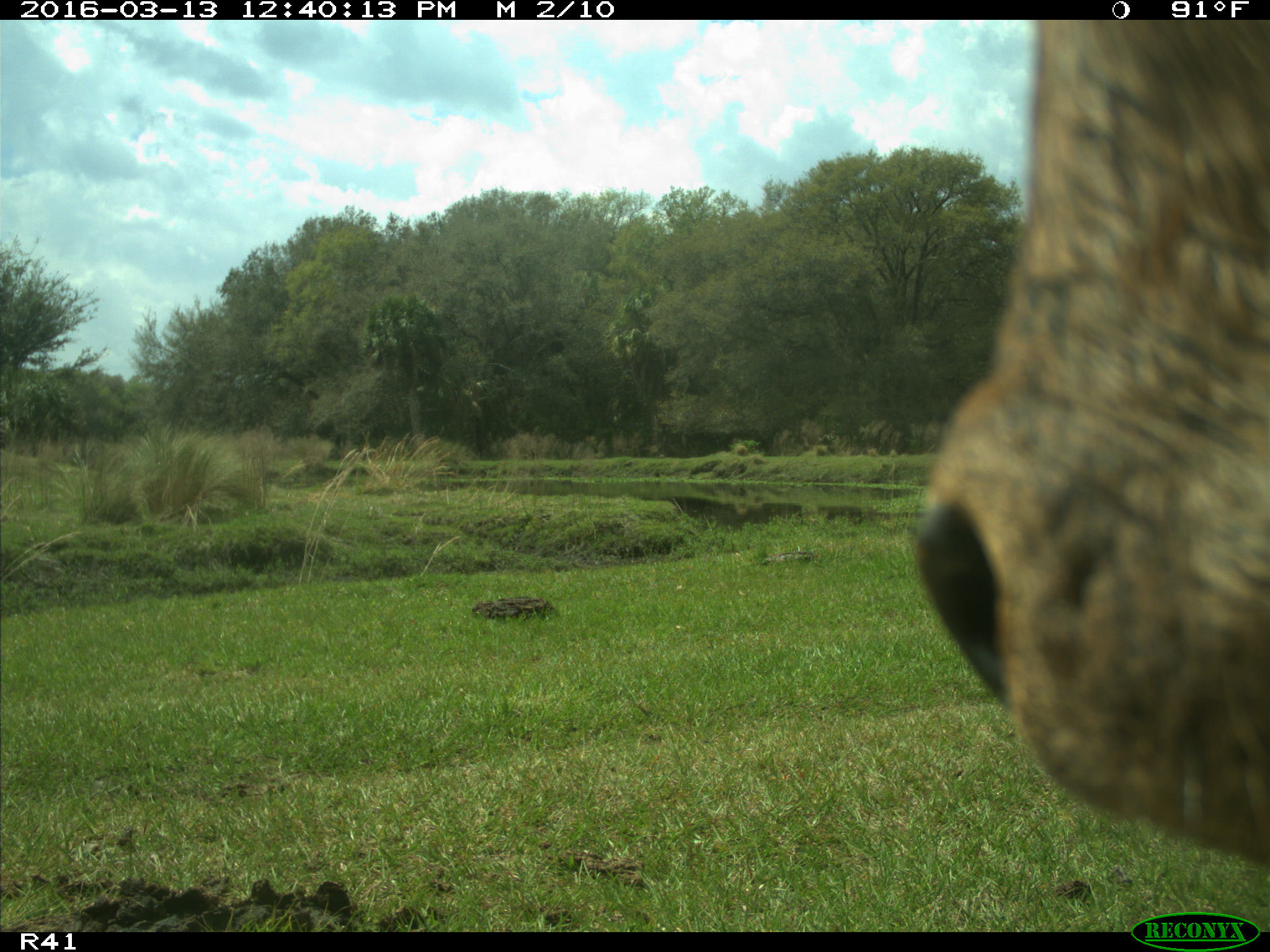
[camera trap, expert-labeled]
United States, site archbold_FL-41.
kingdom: Animalia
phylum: Chordata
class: Mammalia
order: Artiodactyla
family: Bovidae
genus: Bos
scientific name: Bos taurus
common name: domestic cow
Bos taurus (domestic cow).